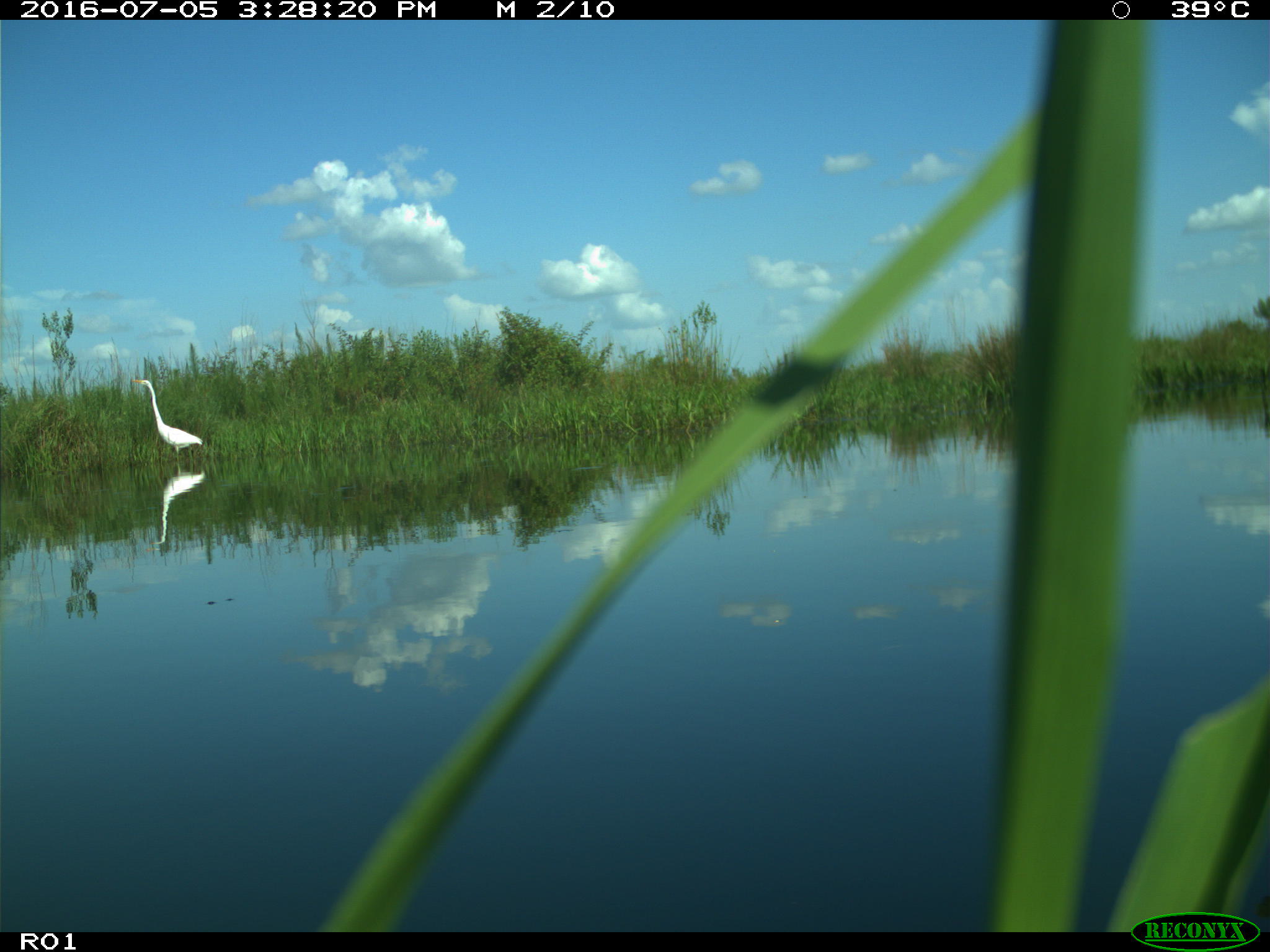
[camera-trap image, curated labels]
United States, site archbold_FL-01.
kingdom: Animalia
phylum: Chordata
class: Aves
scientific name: Aves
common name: birds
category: unidentified bird